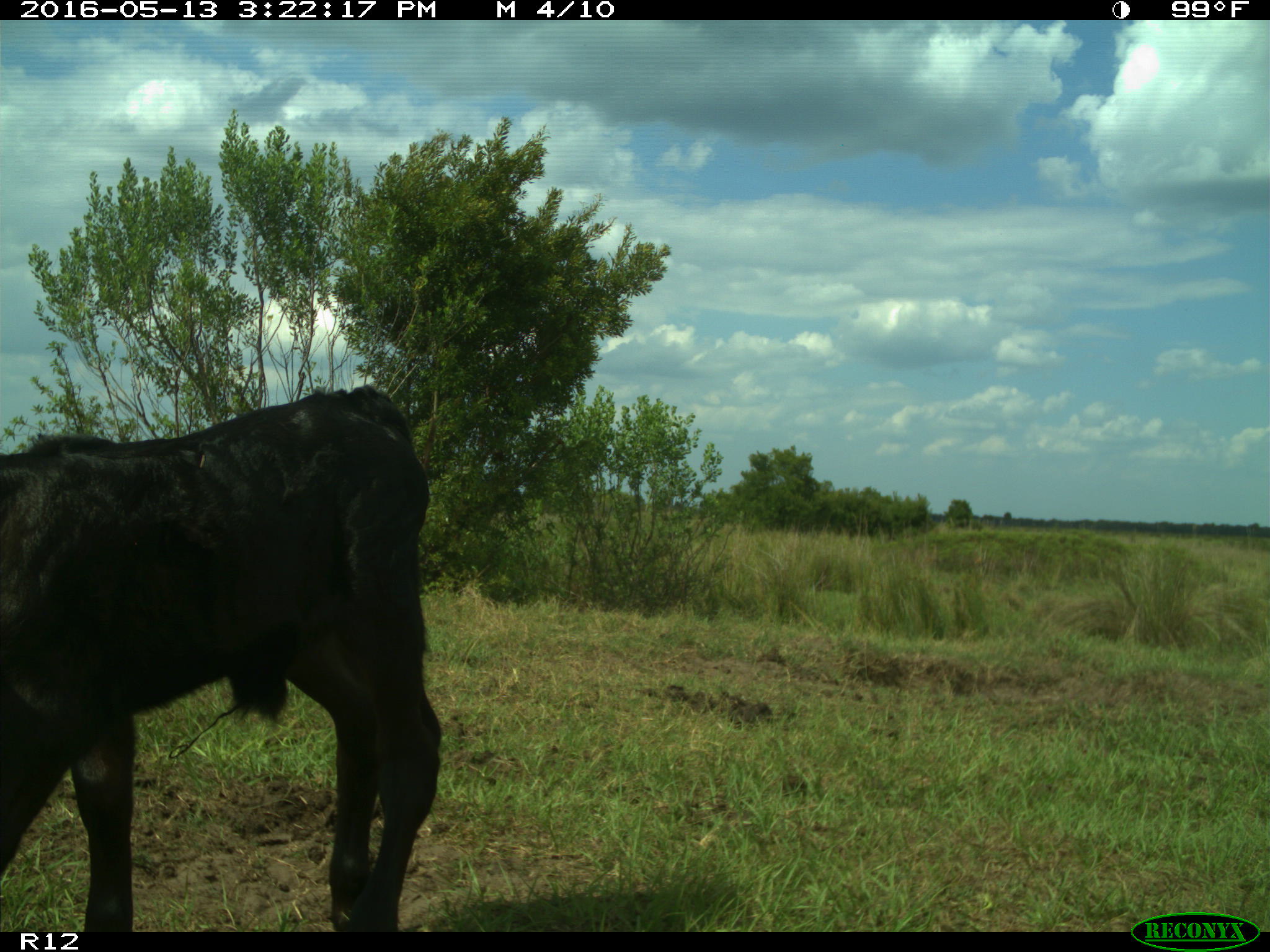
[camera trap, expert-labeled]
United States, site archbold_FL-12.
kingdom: Animalia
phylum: Chordata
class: Mammalia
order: Artiodactyla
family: Bovidae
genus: Bos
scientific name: Bos taurus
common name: domestic cow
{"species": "Bos taurus (domestic cow)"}